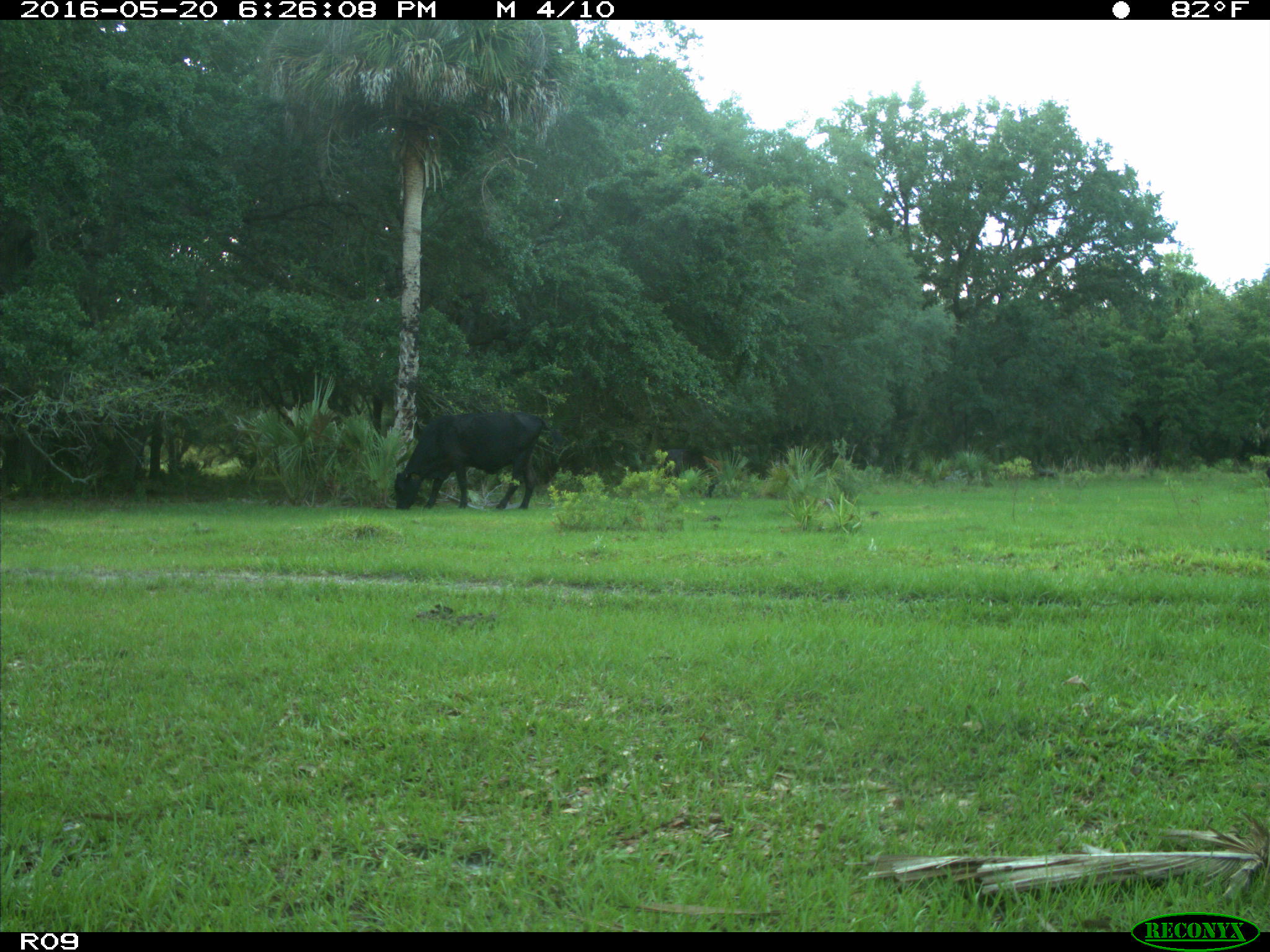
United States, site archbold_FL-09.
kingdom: Animalia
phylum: Chordata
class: Mammalia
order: Artiodactyla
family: Bovidae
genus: Bos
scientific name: Bos taurus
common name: domestic cow